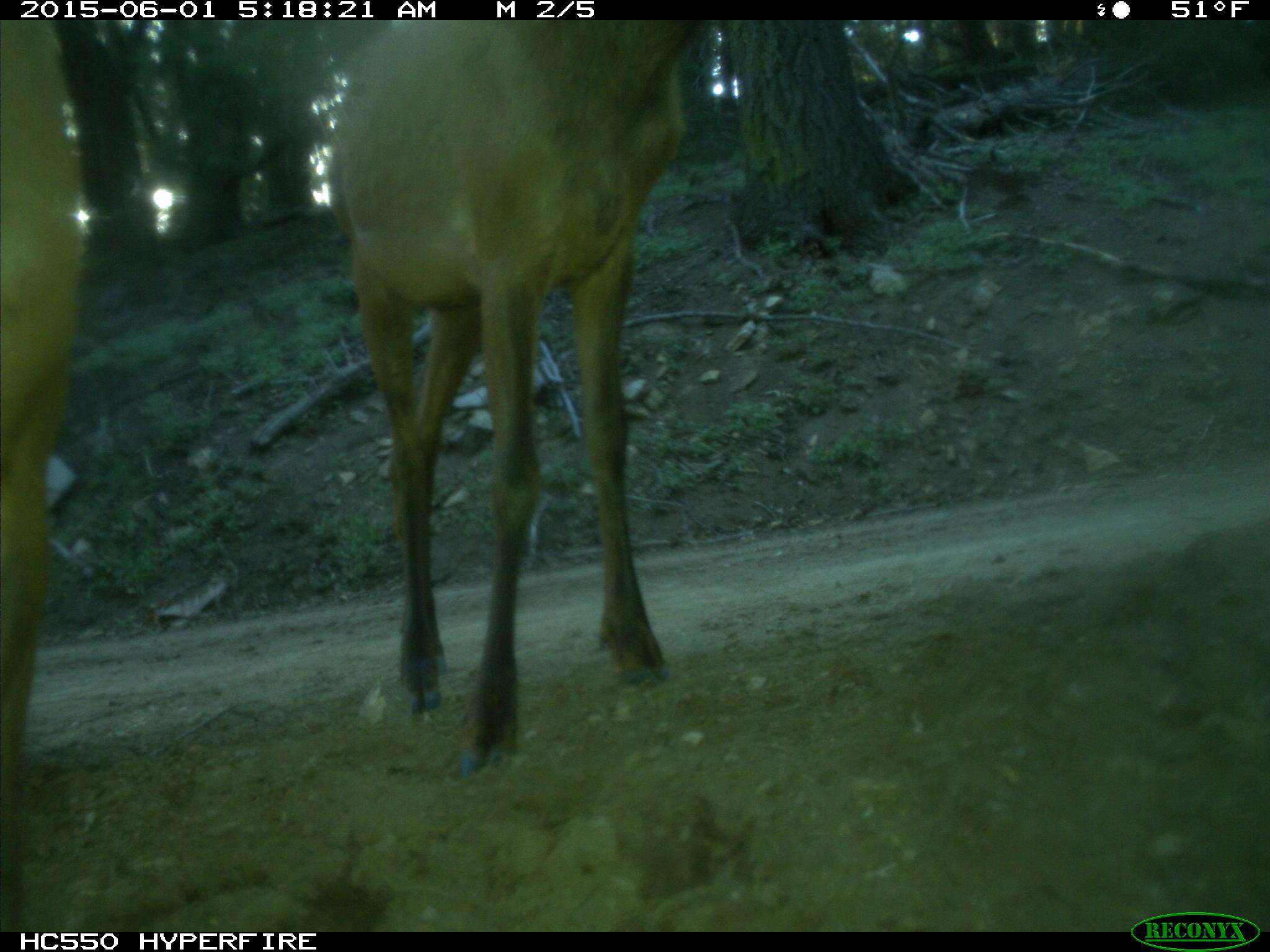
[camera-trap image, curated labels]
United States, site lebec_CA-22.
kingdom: Animalia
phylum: Chordata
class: Mammalia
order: Artiodactyla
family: Cervidae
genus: Cervus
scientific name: Cervus canadensis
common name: elk